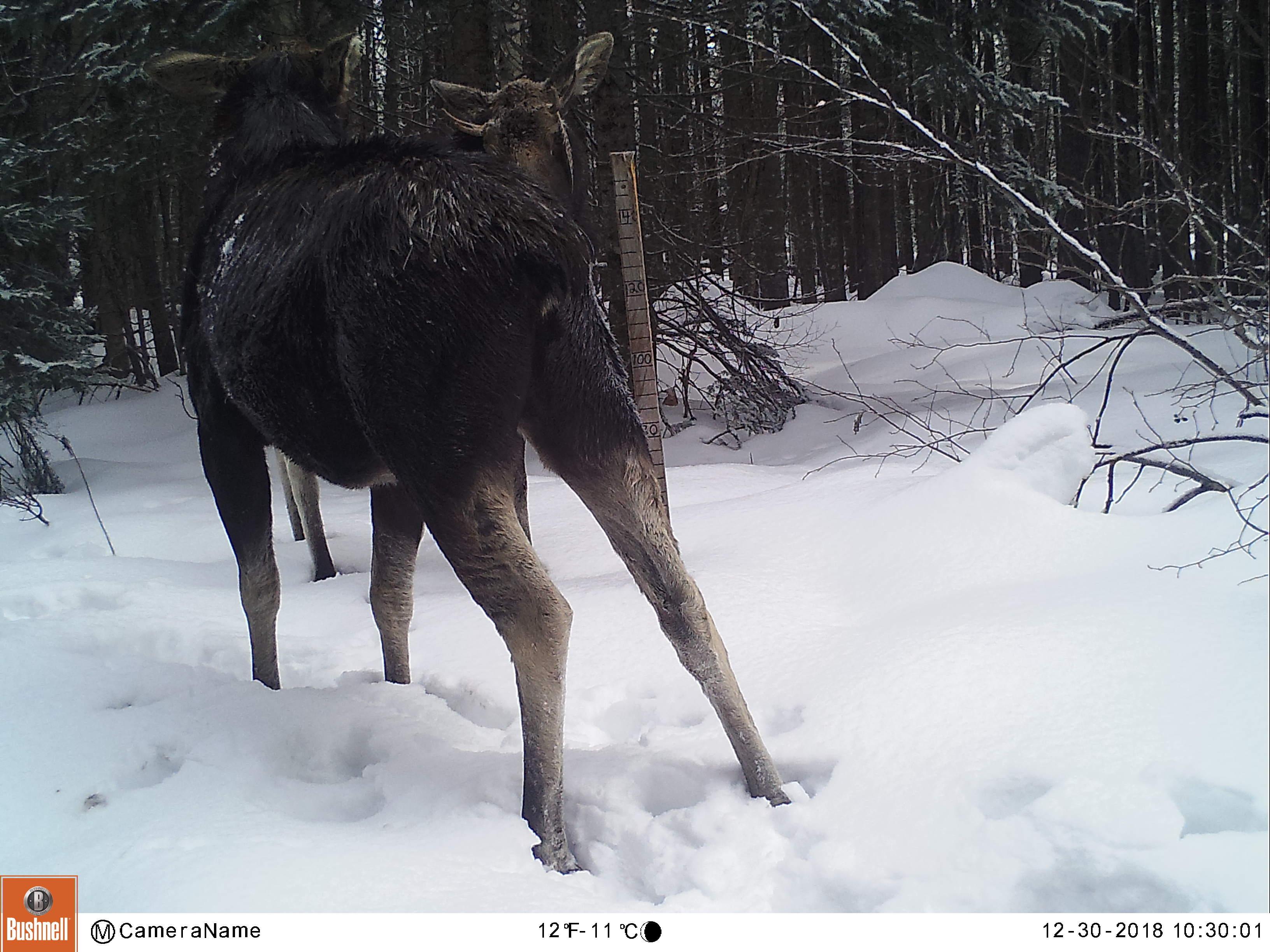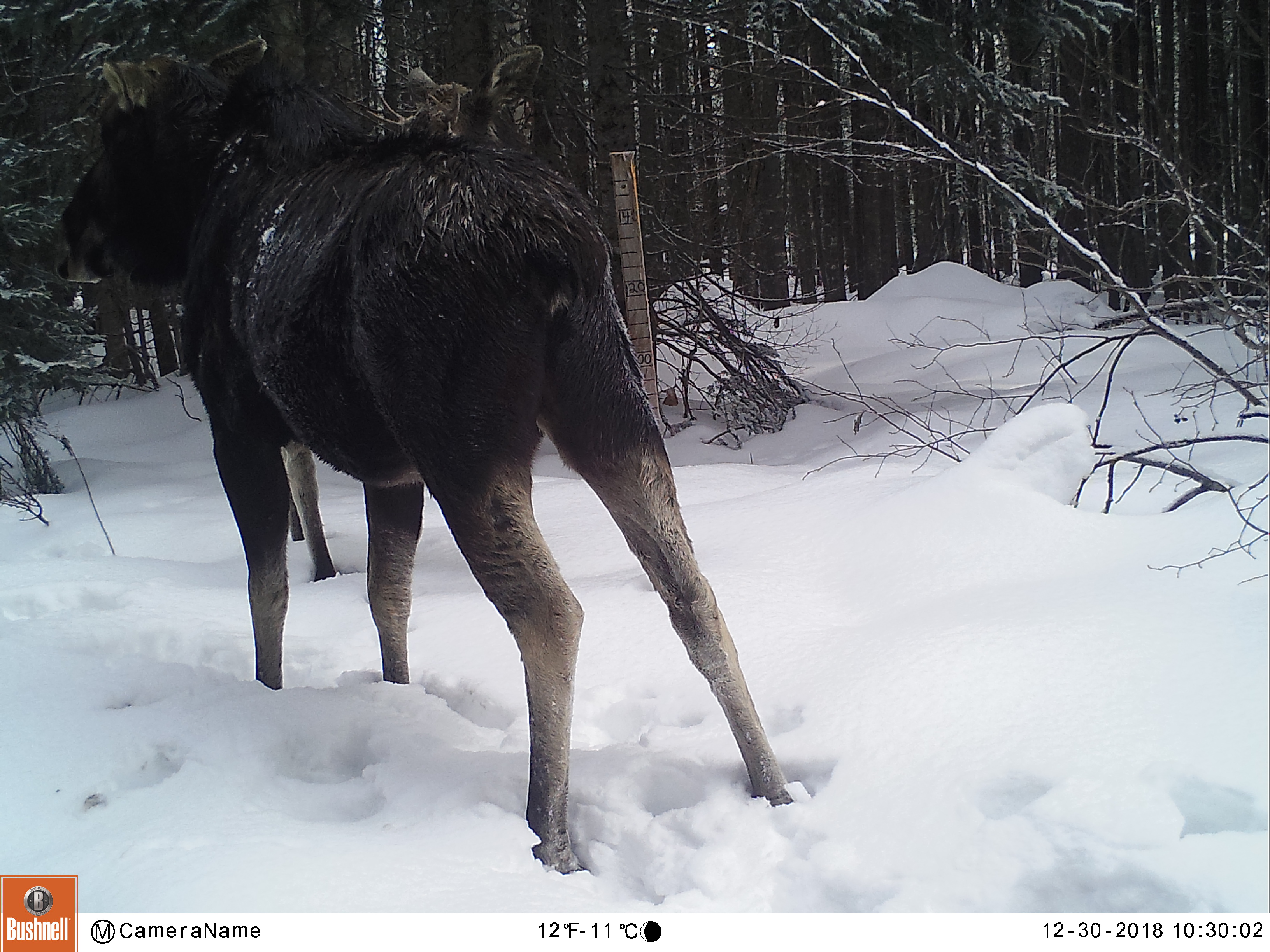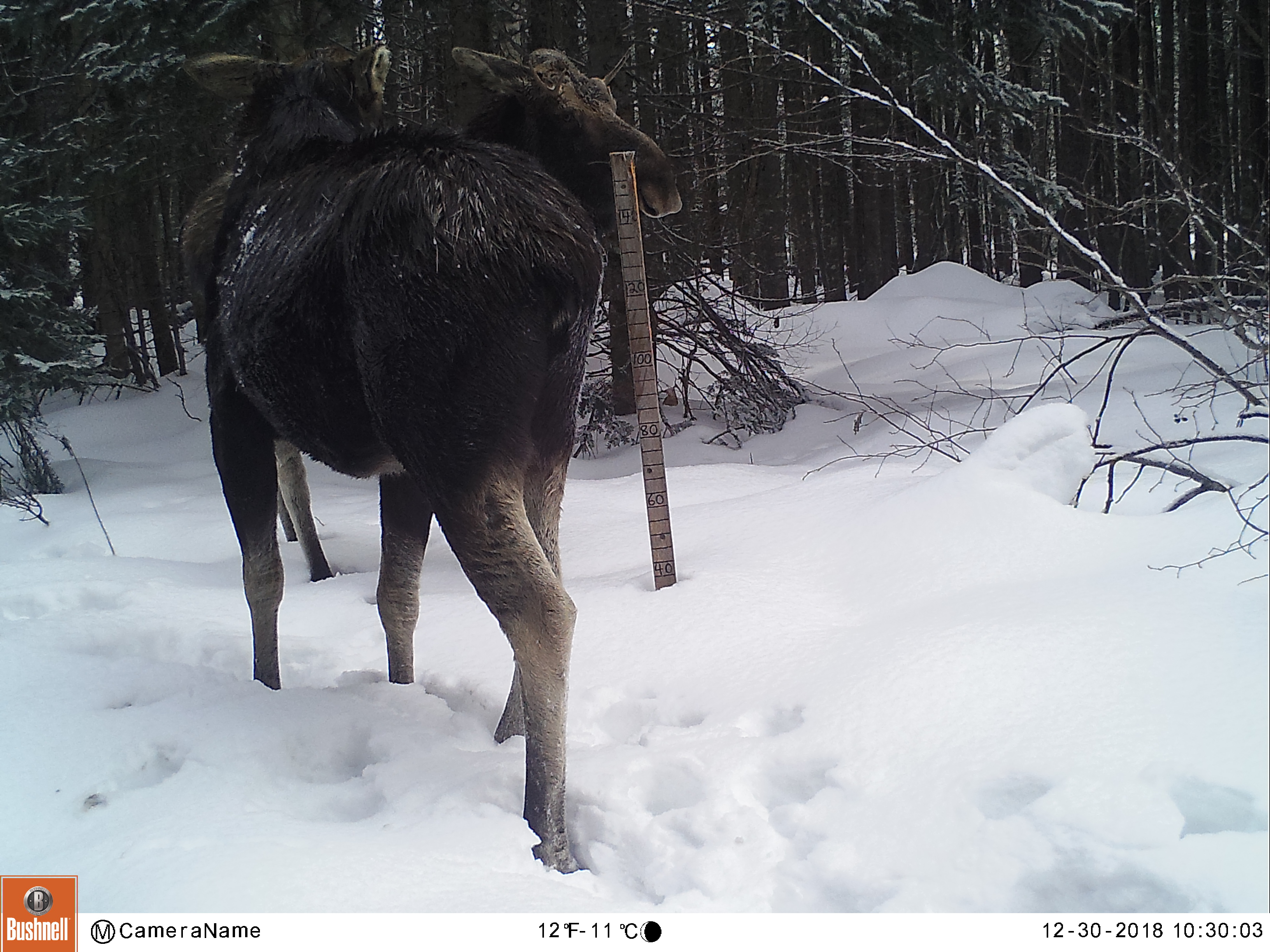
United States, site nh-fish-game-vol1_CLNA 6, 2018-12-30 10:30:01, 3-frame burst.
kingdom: Animalia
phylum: Chordata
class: Mammalia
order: Artiodactyla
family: Cervidae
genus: Alces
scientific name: Alces alces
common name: moose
Moose (Alces alces).